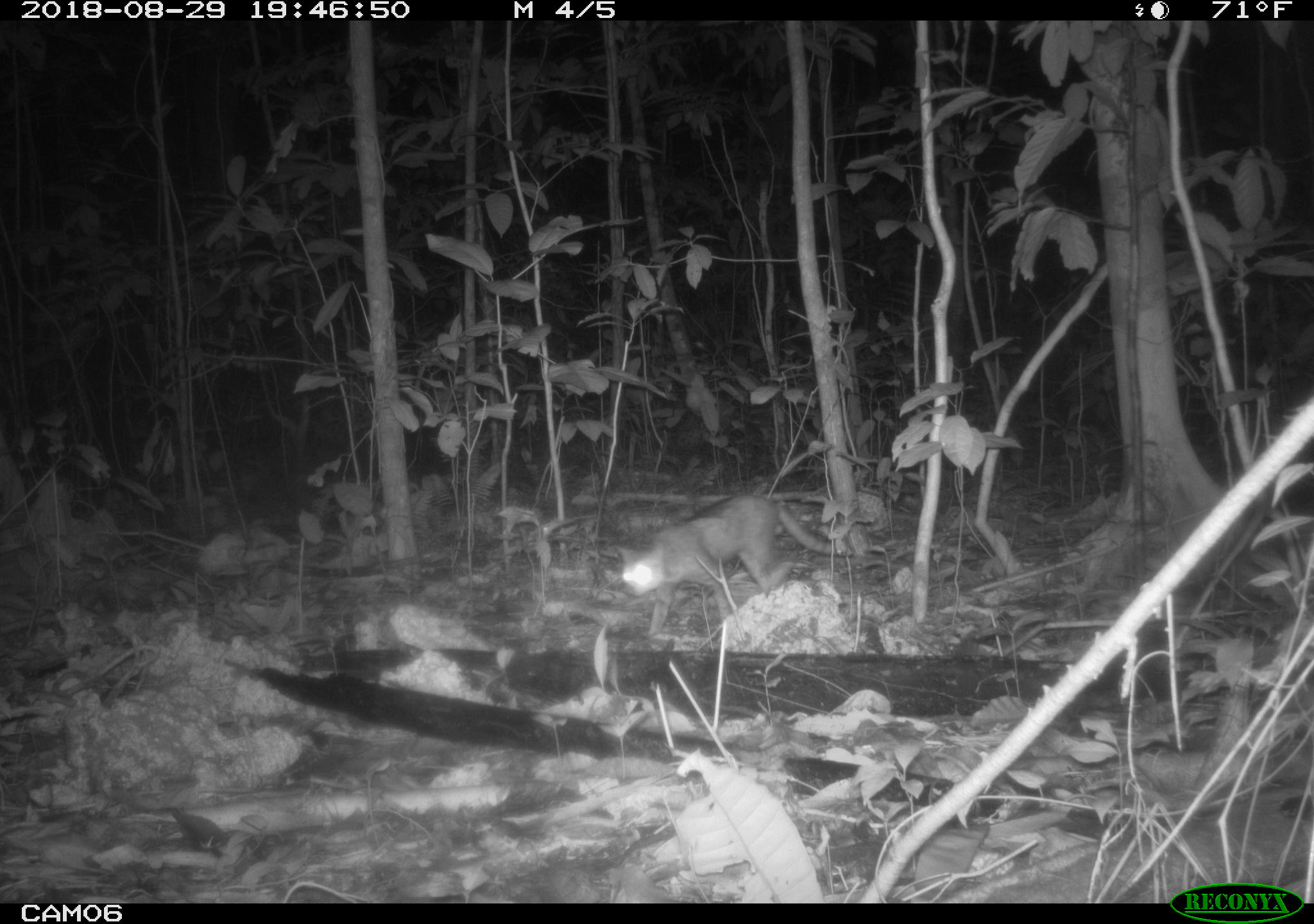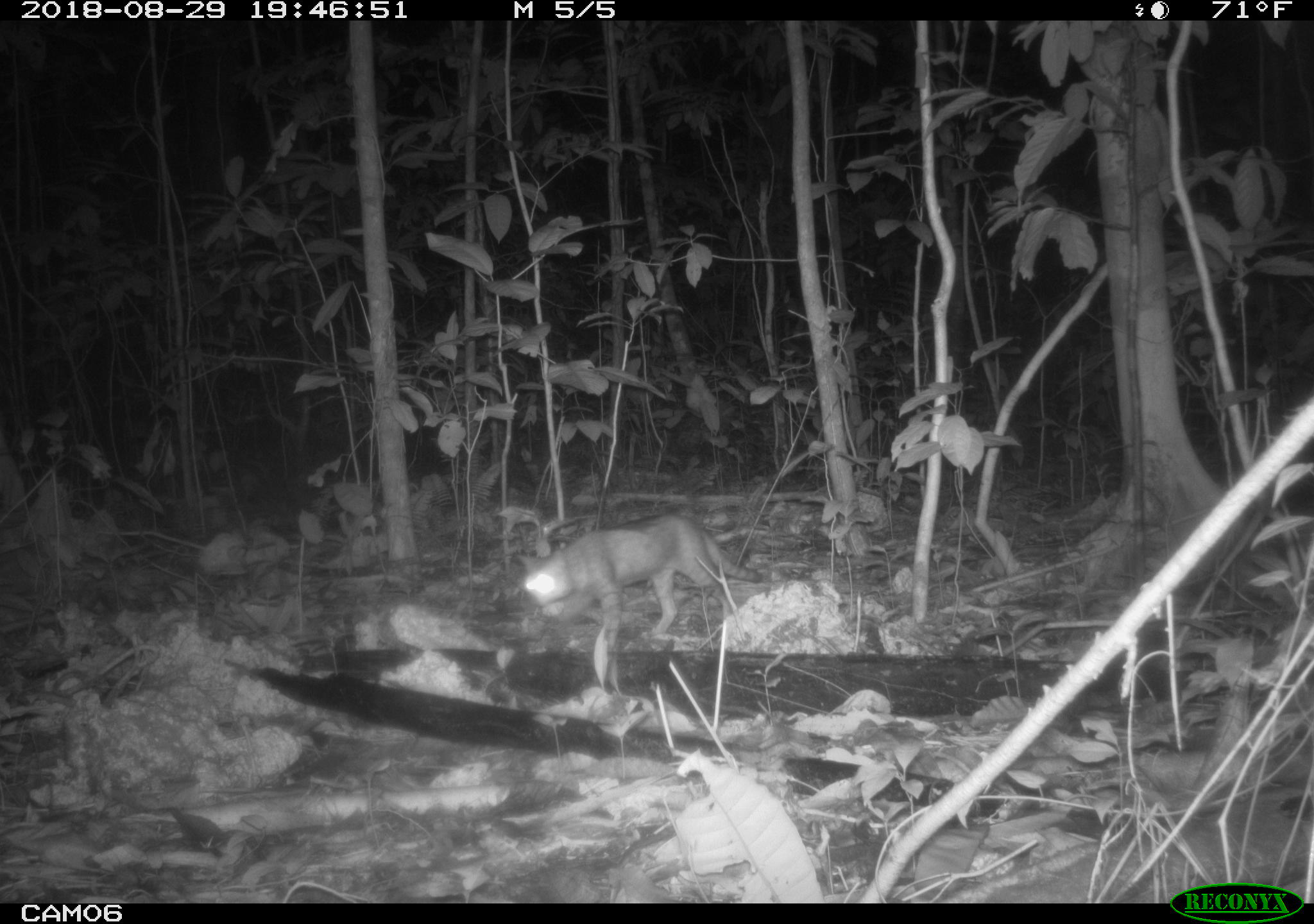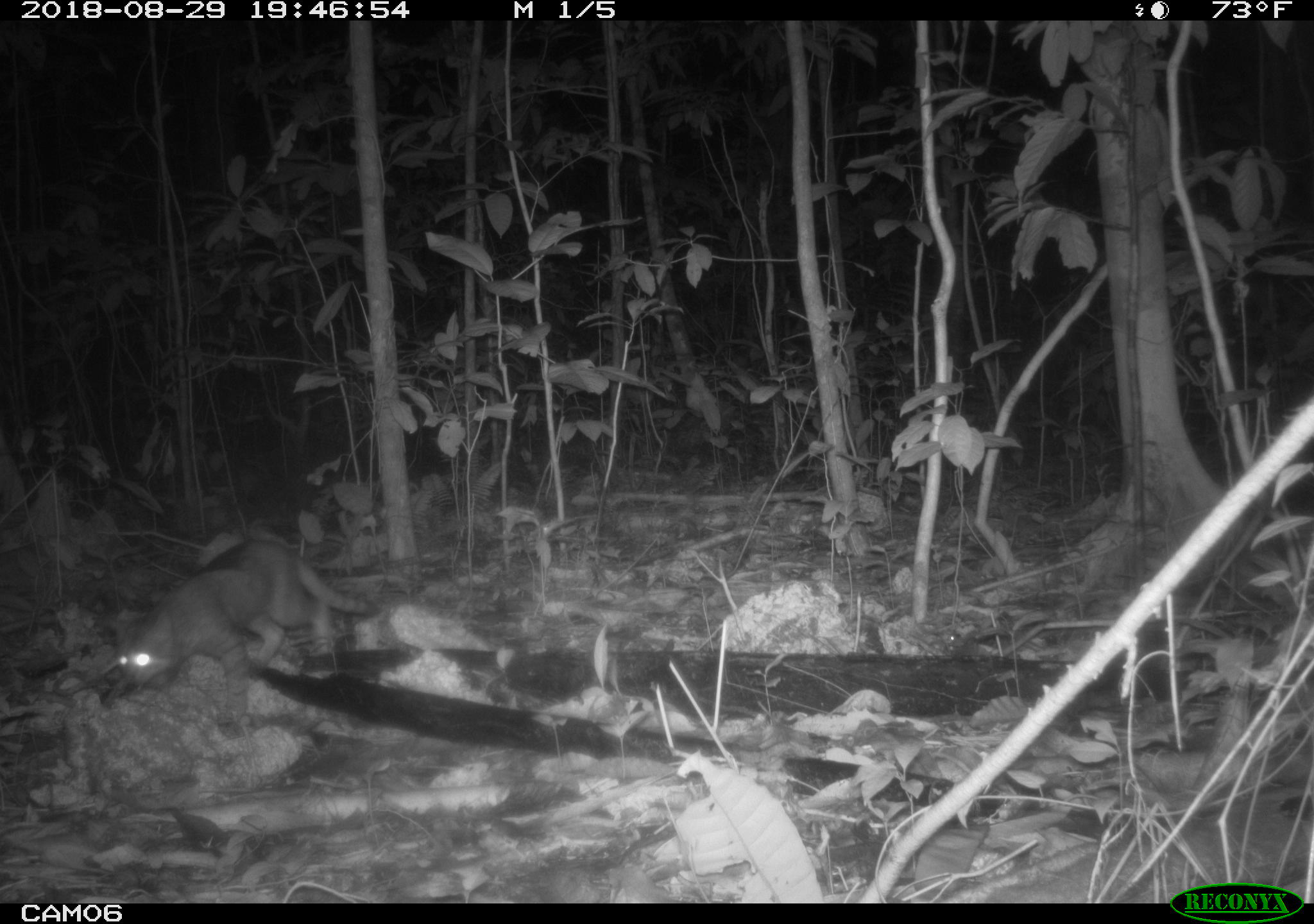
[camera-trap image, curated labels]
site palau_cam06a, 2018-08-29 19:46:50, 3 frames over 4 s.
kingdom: Animalia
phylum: Chordata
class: Mammalia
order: Carnivora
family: Felidae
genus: Felis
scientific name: Felis catus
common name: cat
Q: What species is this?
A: Cat (Felis catus).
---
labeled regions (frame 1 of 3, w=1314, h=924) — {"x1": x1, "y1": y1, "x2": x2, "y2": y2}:
cat: {"x1": 613, "y1": 491, "x2": 870, "y2": 631}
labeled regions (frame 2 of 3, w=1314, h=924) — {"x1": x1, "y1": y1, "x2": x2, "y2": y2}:
cat: {"x1": 511, "y1": 513, "x2": 761, "y2": 648}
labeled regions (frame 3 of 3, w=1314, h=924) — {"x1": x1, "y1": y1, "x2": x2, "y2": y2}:
cat: {"x1": 106, "y1": 533, "x2": 392, "y2": 714}